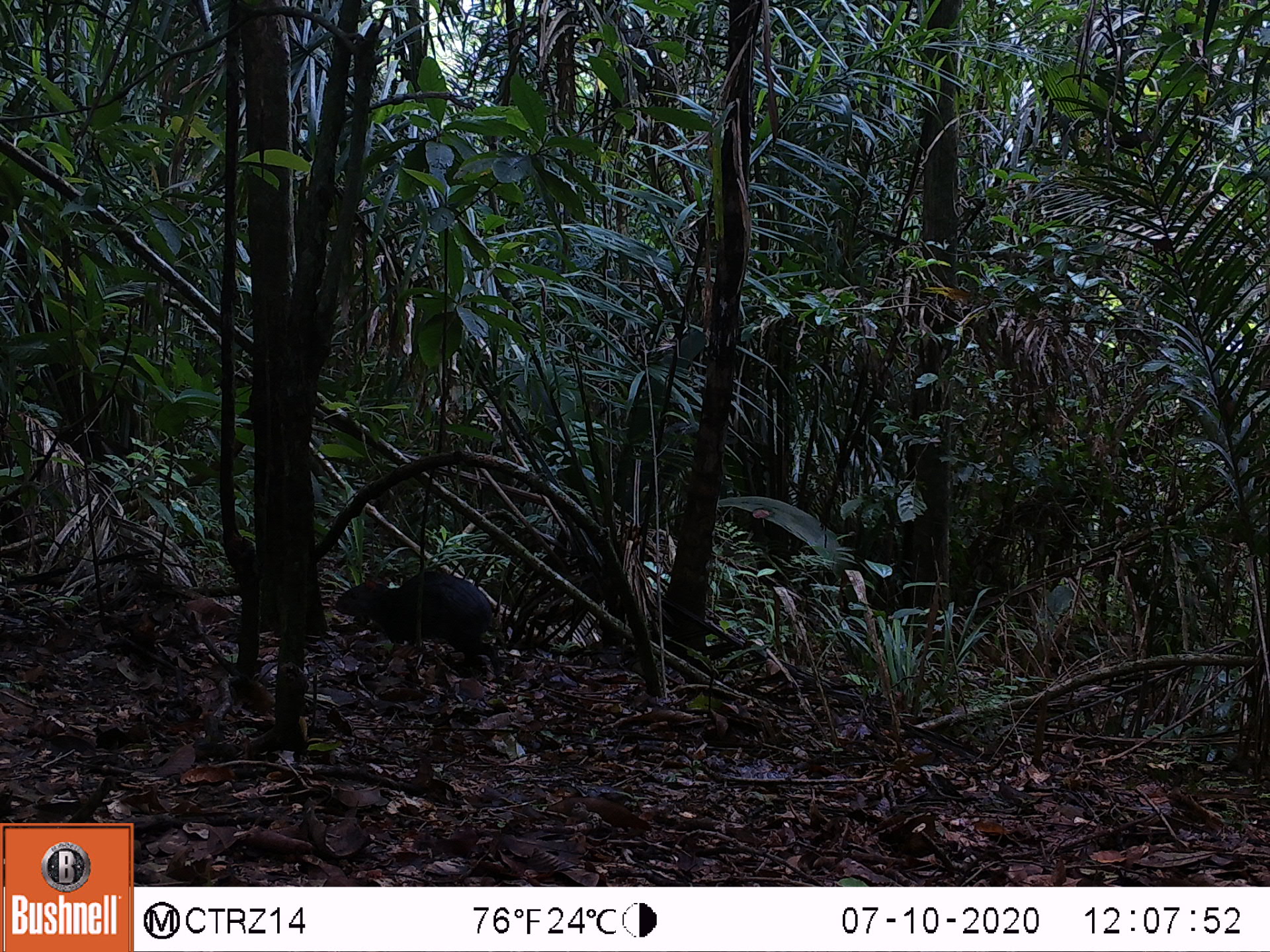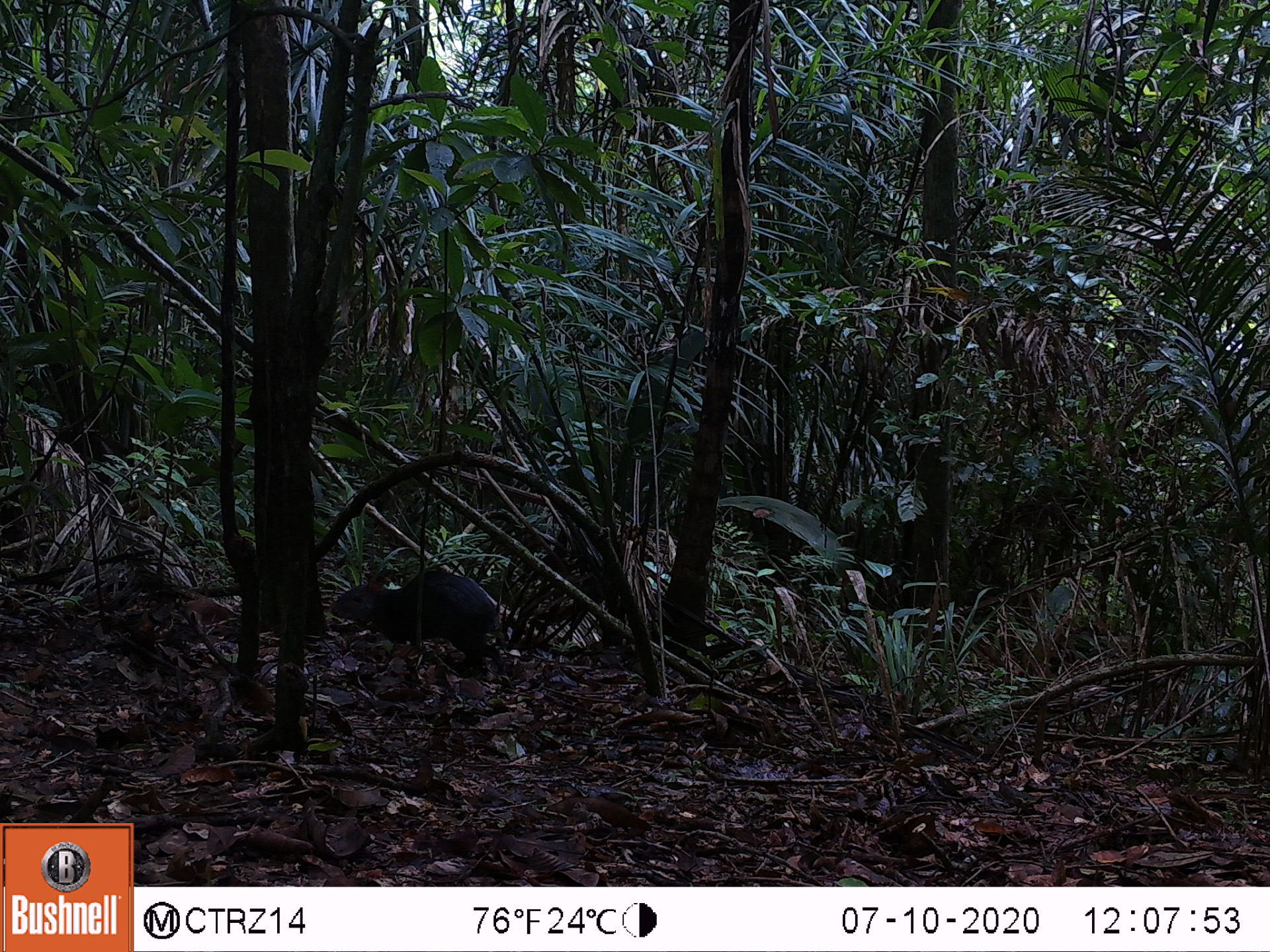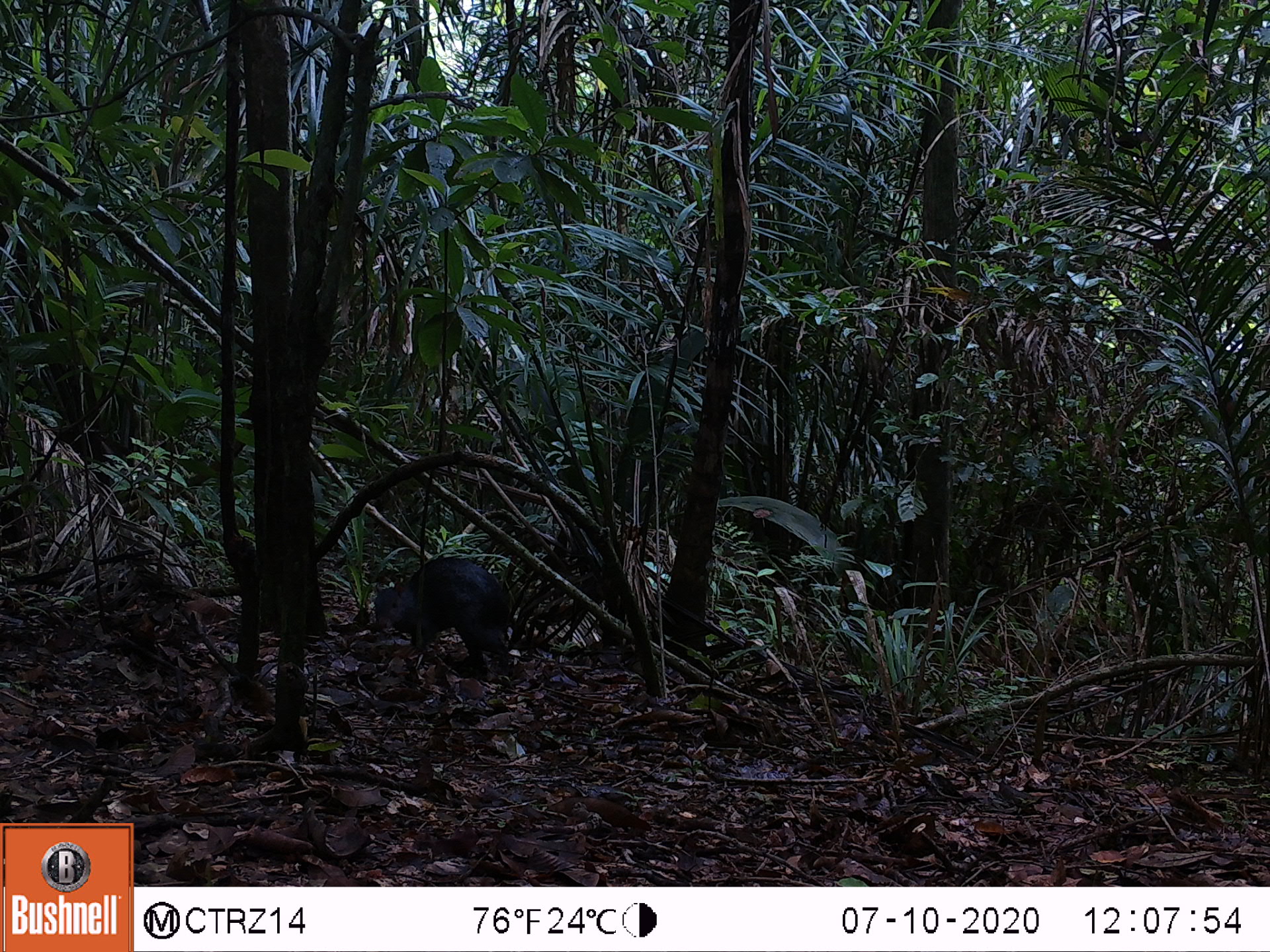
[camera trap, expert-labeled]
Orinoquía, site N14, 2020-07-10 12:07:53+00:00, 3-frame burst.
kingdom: Animalia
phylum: Chordata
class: Mammalia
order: Rodentia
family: Dasyproctidae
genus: Dasyprocta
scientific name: Dasyprocta fuliginosa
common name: black agouti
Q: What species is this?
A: Black agouti (Dasyprocta fuliginosa).